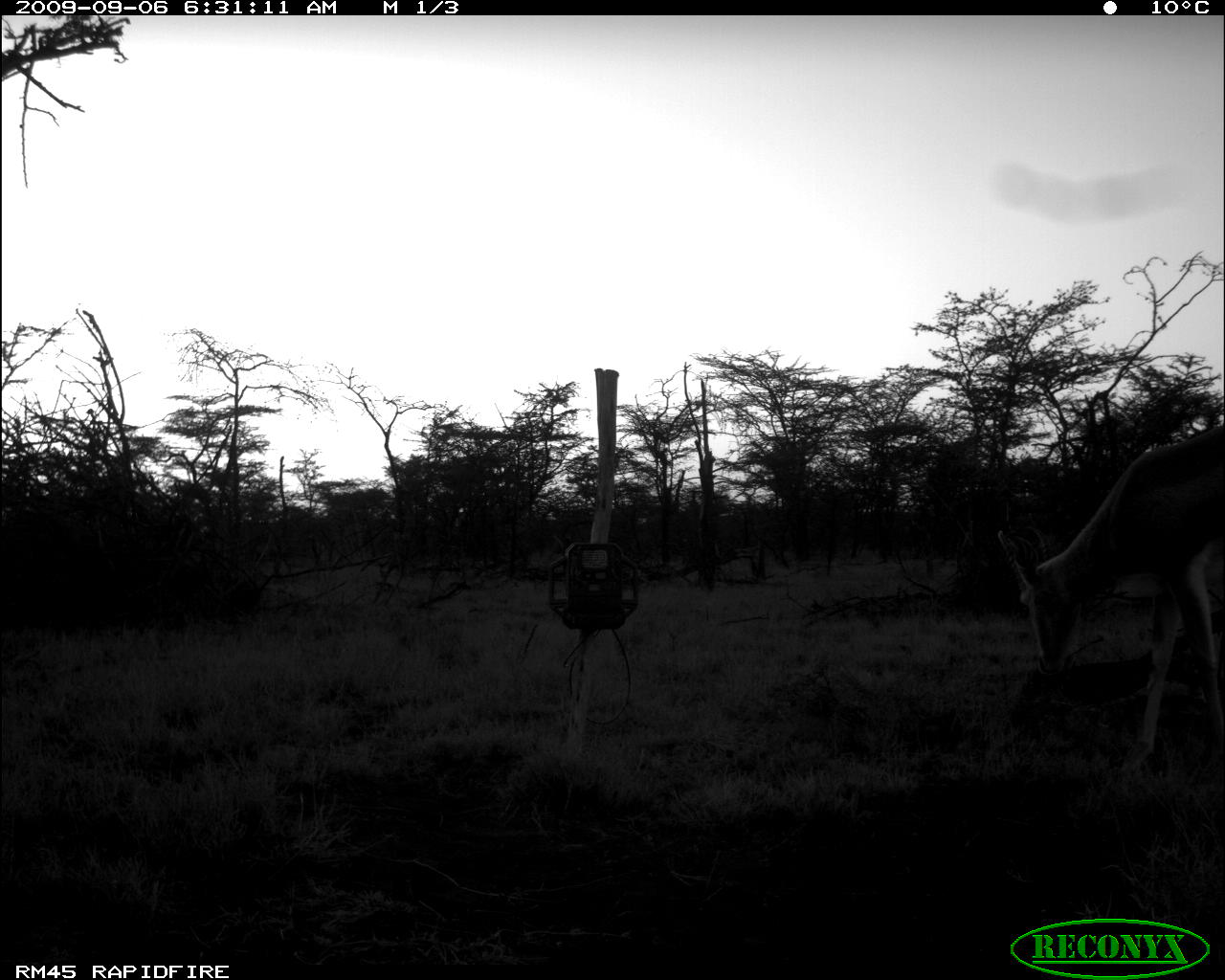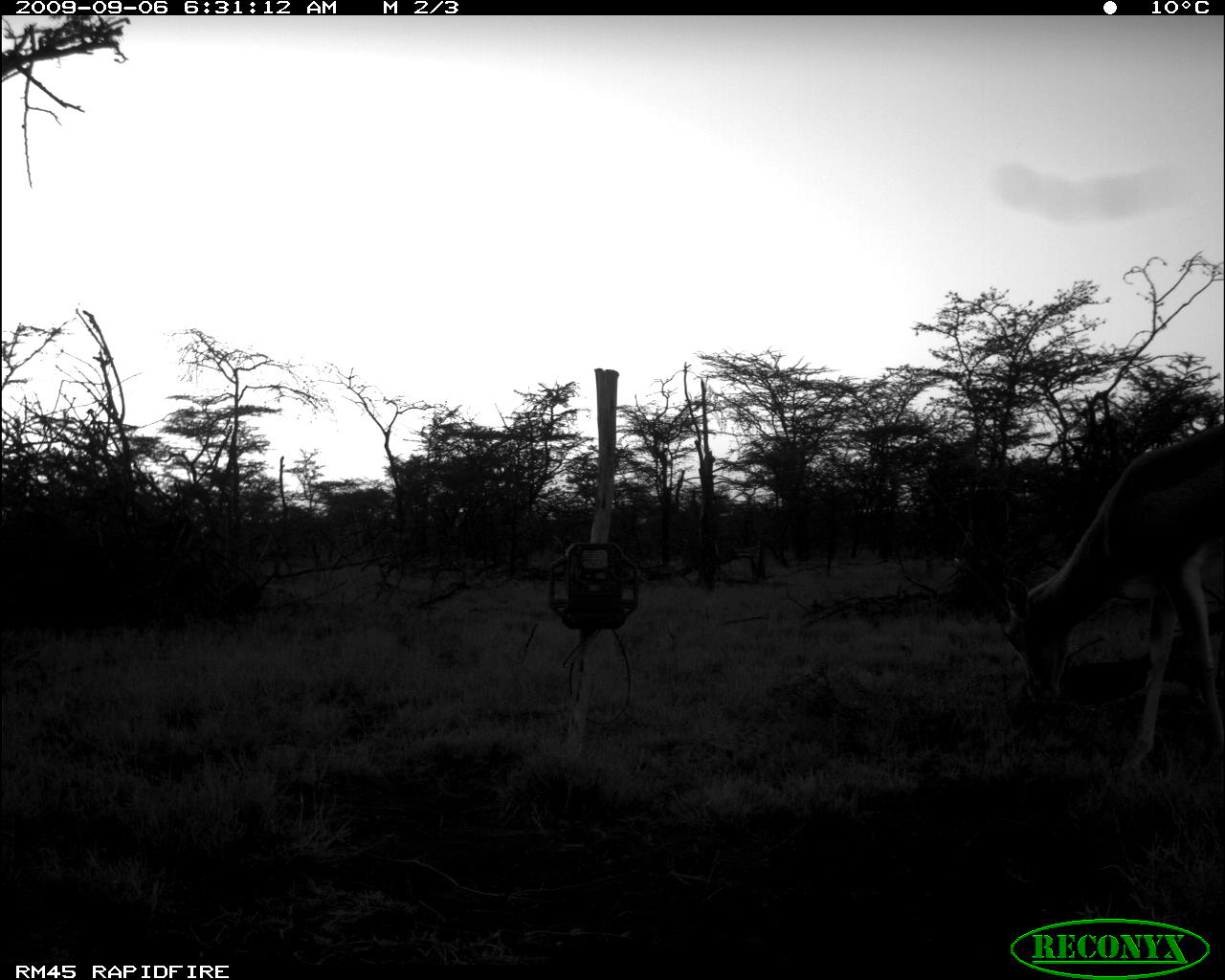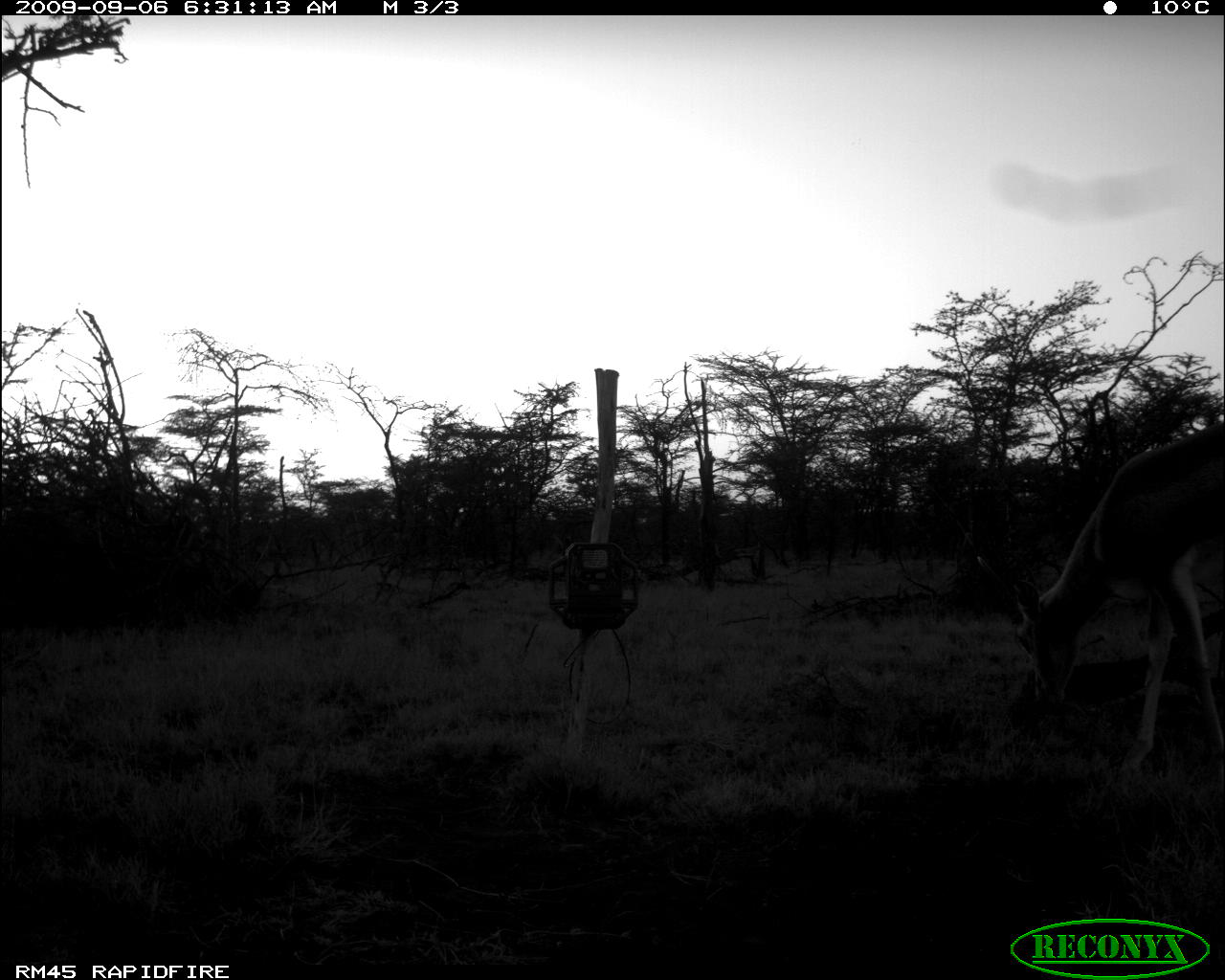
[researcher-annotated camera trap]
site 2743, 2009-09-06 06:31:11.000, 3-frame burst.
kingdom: Animalia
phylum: Chordata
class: Mammalia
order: Artiodactyla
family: Bovidae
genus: Nanger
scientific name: Nanger granti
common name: grant's gazelle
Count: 1.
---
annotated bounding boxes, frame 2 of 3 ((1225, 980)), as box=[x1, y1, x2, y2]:
nanger granti: box=[947, 416, 1225, 788]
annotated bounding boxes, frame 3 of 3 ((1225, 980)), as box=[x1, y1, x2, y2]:
nanger granti: box=[972, 414, 1225, 785]